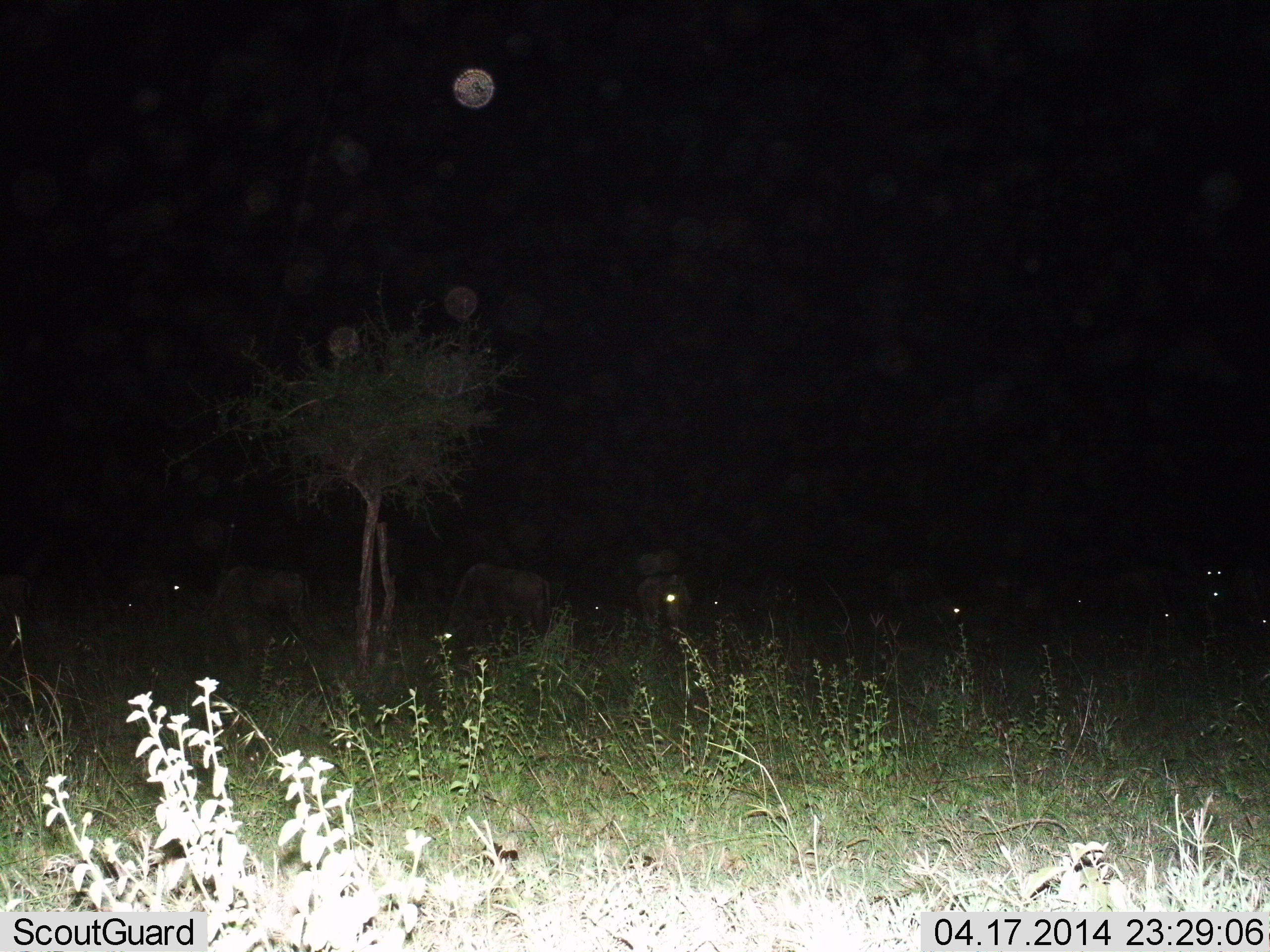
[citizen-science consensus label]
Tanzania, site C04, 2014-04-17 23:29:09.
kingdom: Animalia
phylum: Chordata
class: Mammalia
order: Artiodactyla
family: Bovidae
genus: Connochaetes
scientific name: Connochaetes taurinus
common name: blue wildebeest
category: wildebeest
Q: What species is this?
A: Wildebeest (blue wildebeest) (Connochaetes taurinus).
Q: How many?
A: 8.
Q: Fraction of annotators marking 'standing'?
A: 40%.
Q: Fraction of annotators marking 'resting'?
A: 0%.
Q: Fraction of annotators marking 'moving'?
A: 10%.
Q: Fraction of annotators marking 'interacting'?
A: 0%.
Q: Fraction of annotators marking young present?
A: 0%.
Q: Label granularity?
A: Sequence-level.